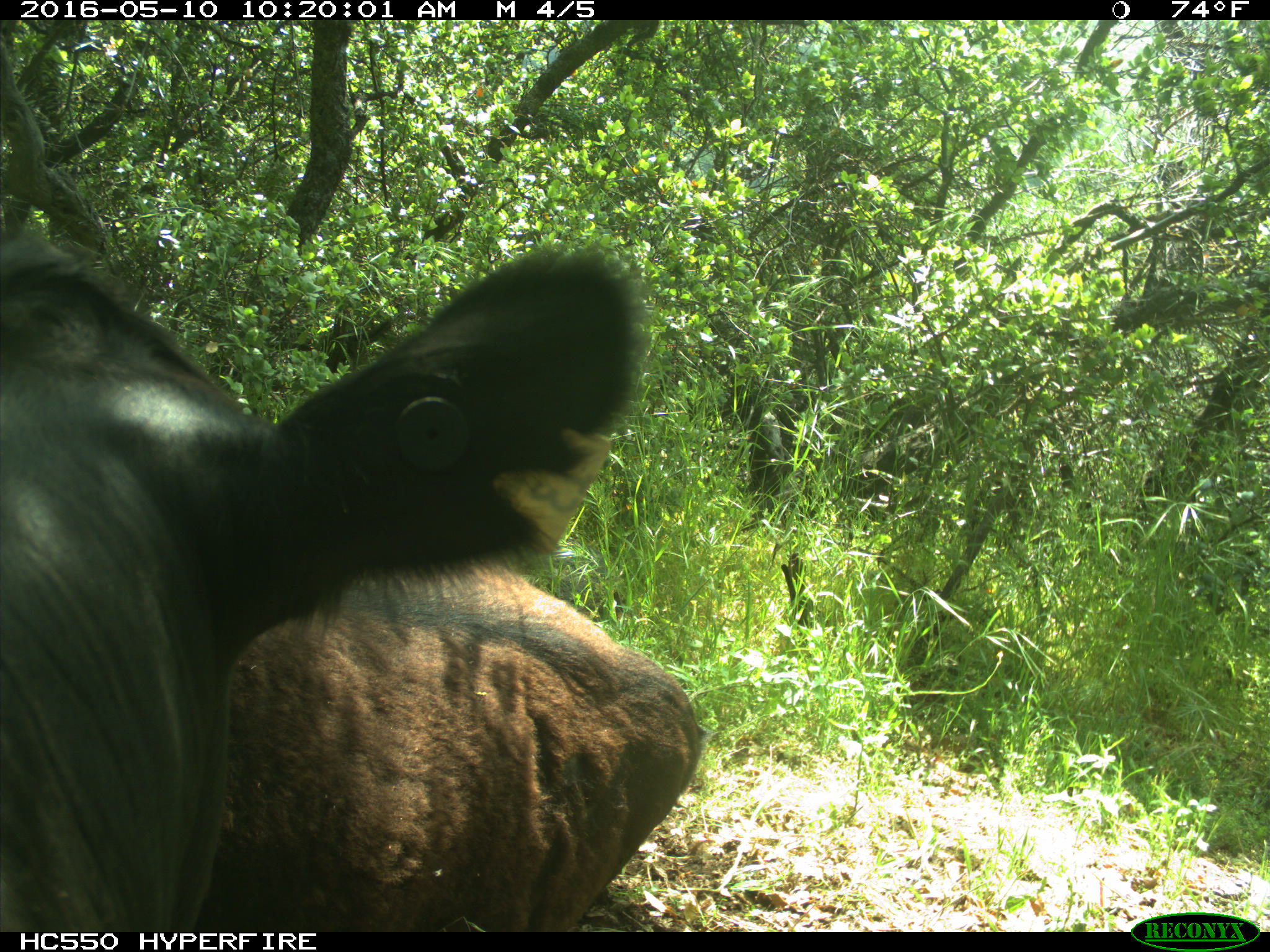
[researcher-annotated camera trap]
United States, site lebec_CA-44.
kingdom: Animalia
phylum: Chordata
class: Mammalia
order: Artiodactyla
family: Bovidae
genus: Bos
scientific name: Bos taurus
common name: domestic cow